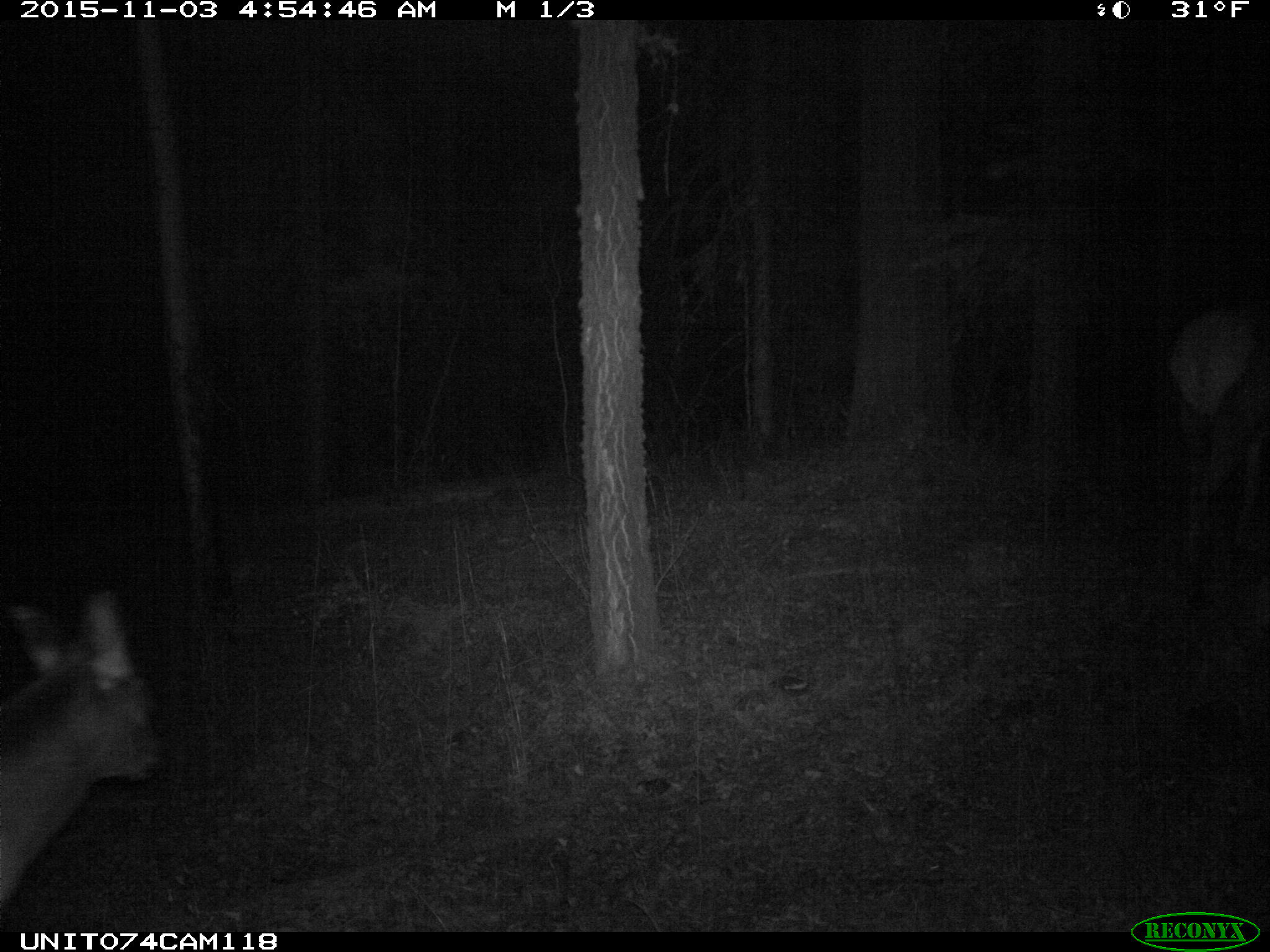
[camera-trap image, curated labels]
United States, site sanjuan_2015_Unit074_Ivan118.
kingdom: Animalia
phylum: Chordata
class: Mammalia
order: Artiodactyla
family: Cervidae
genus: Cervus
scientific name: Cervus elaphus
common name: red deer